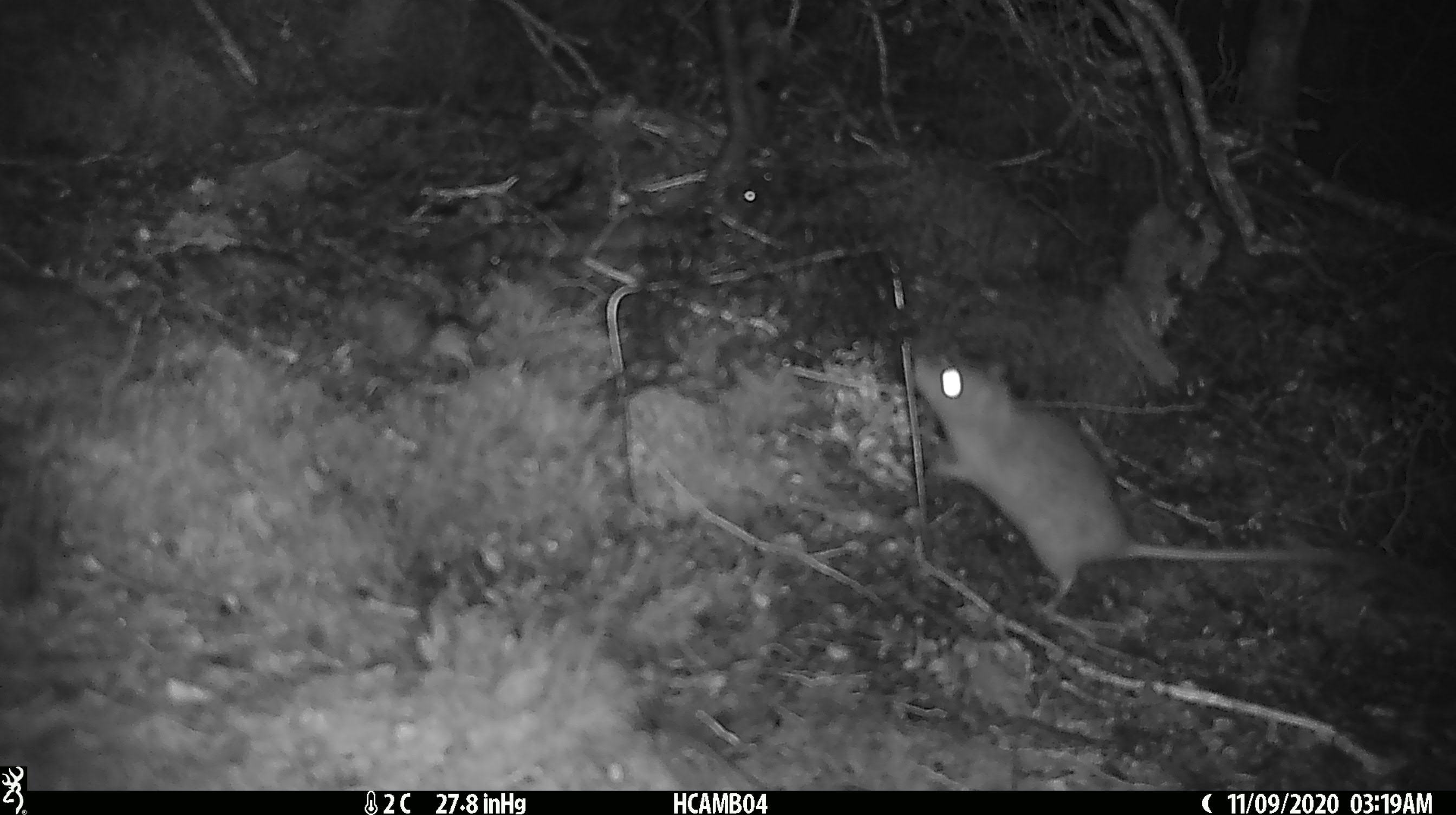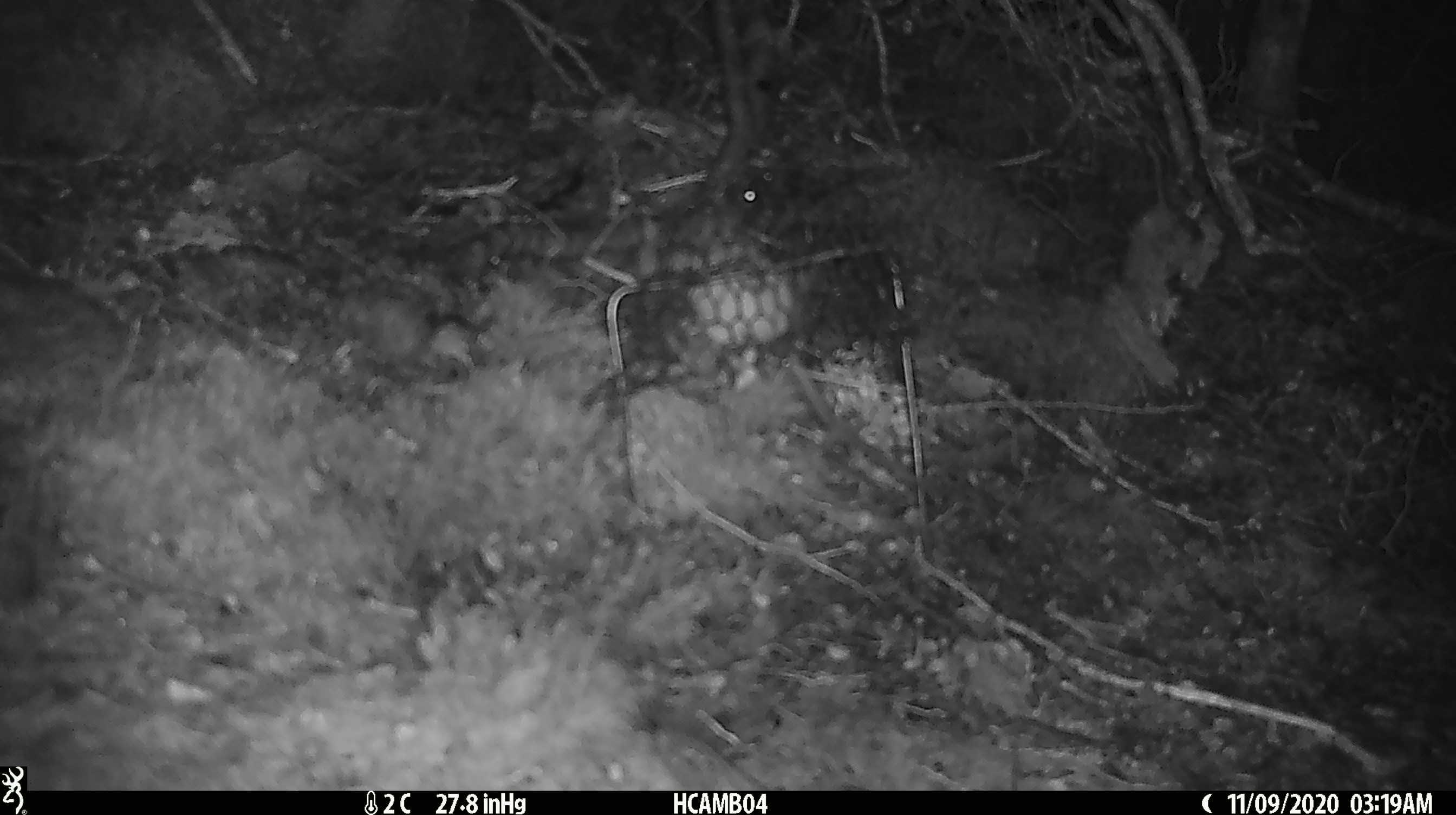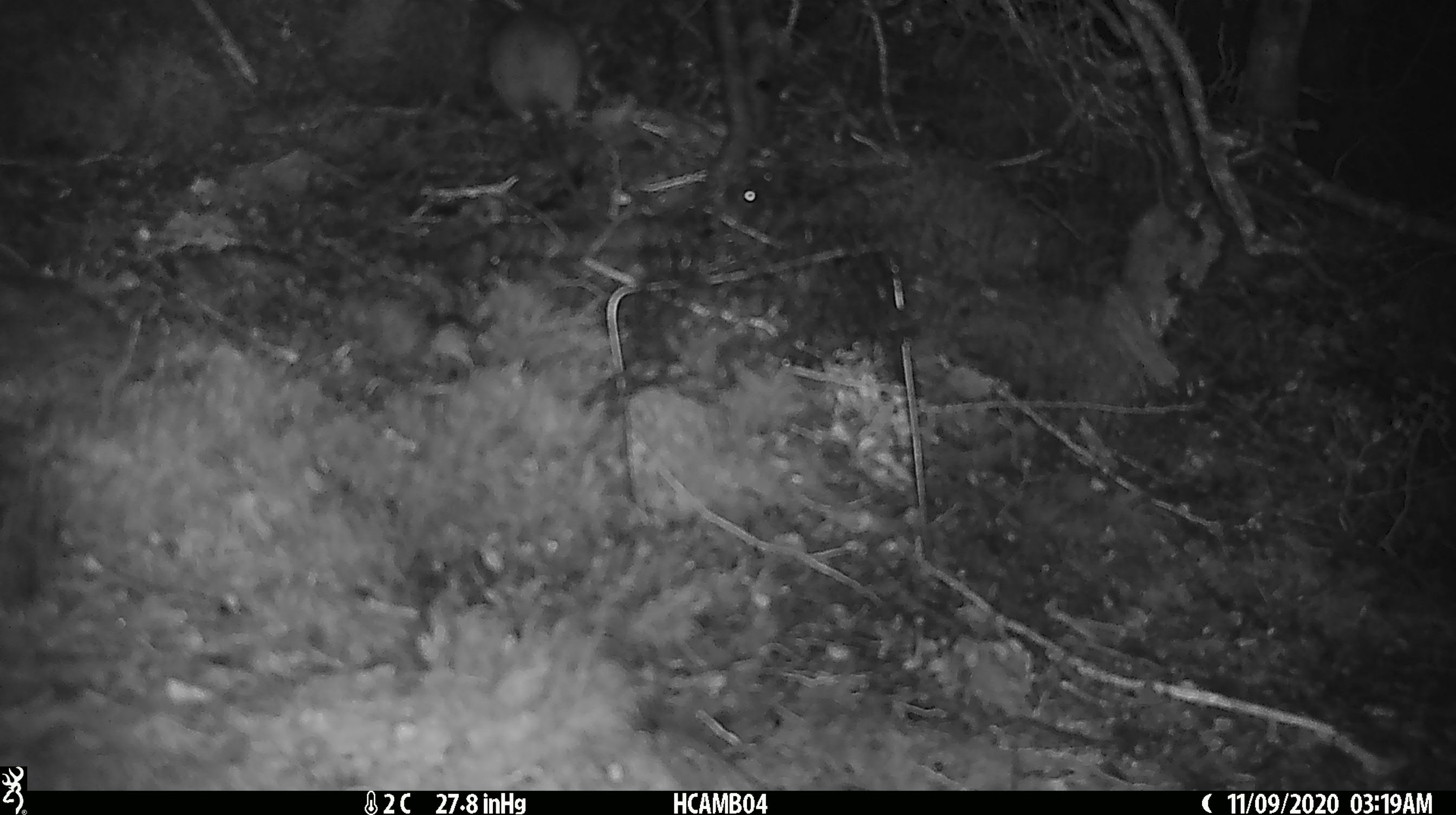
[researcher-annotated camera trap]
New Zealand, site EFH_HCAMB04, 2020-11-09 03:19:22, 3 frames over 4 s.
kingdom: Animalia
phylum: Chordata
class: Mammalia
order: Rodentia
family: Muridae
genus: Rattus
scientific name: Rattus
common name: rat